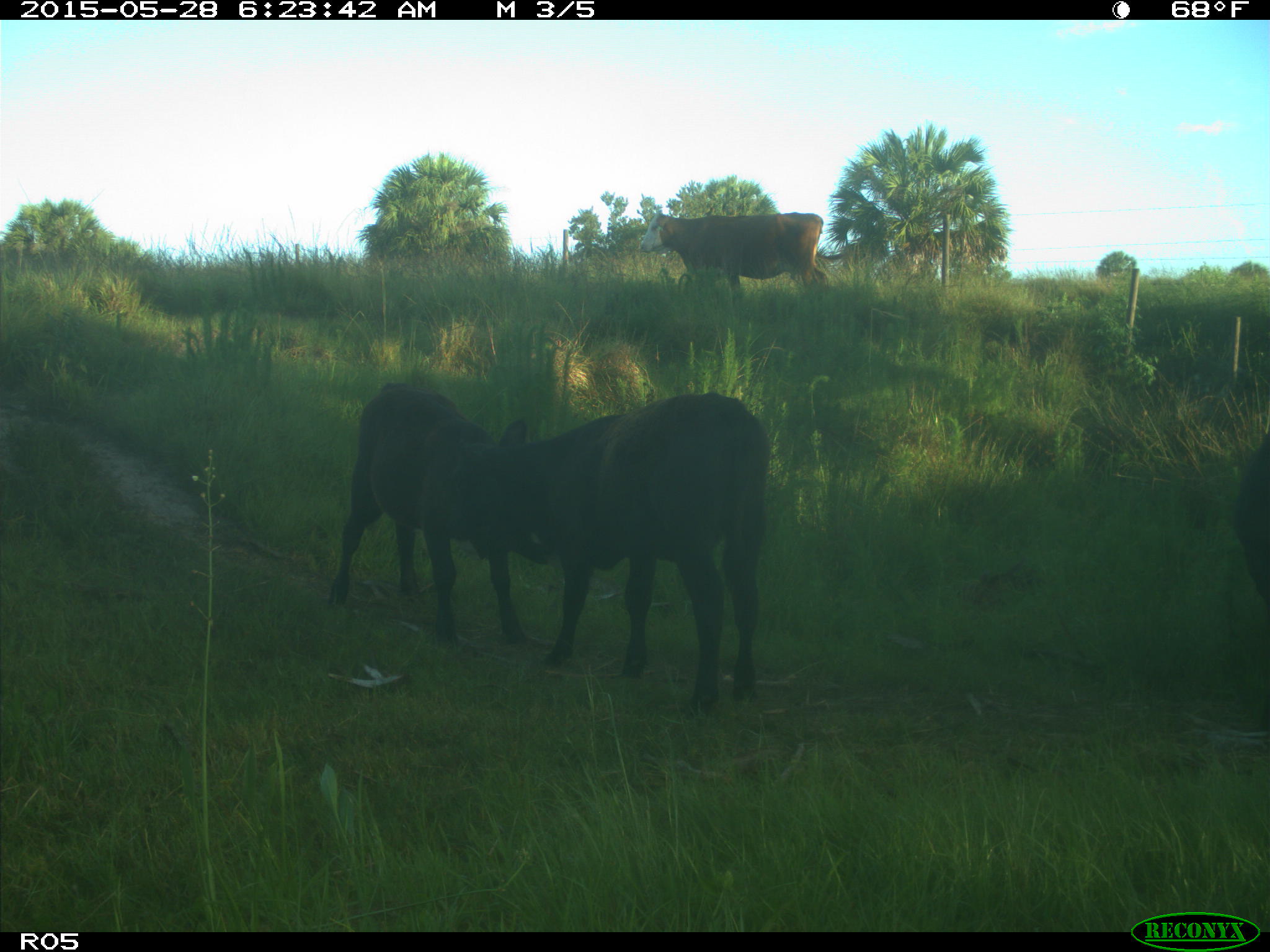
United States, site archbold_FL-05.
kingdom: Animalia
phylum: Chordata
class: Mammalia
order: Artiodactyla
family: Bovidae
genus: Bos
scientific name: Bos taurus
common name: domestic cow